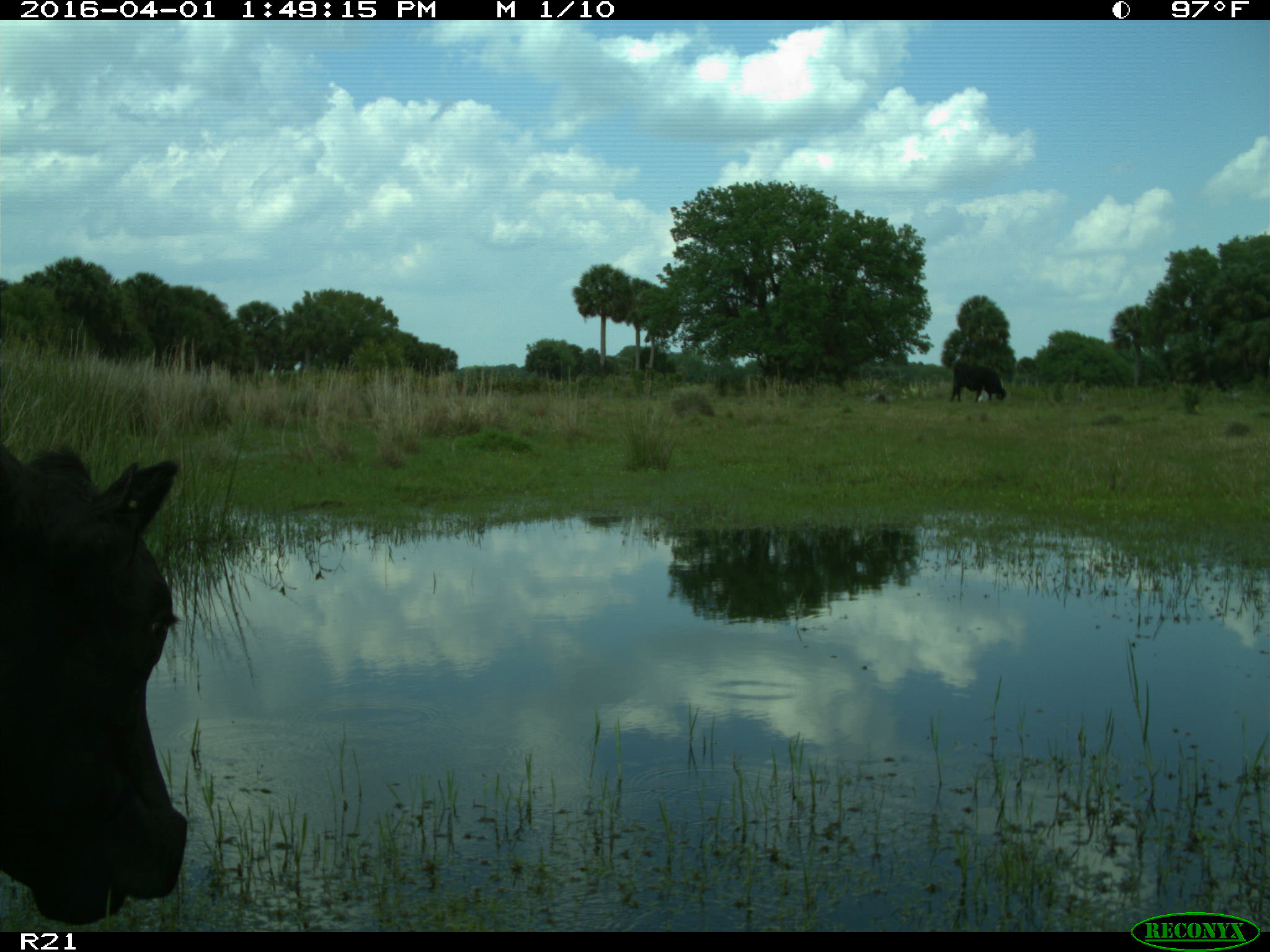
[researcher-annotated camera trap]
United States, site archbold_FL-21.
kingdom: Animalia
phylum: Chordata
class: Mammalia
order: Artiodactyla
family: Bovidae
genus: Bos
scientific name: Bos taurus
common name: domestic cow